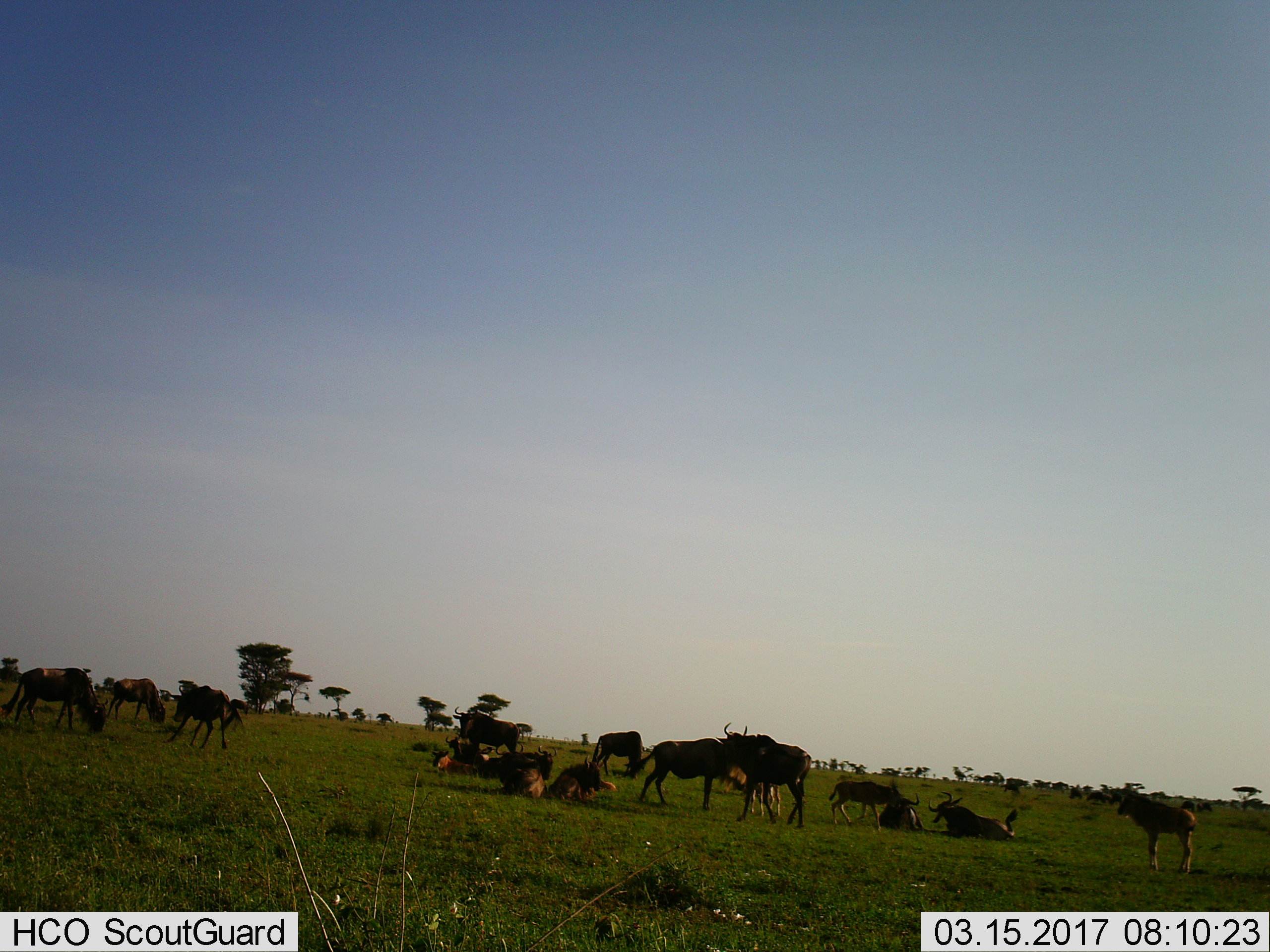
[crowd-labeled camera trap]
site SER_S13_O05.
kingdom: Animalia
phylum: Chordata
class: Mammalia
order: Artiodactyla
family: Bovidae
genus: Connochaetes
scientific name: Connochaetes taurinus taurinus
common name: blue wildebeest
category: wildebeestblue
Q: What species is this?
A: Wildebeestblue (blue wildebeest) (Connochaetes taurinus taurinus).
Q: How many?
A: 11-50.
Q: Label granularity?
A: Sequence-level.